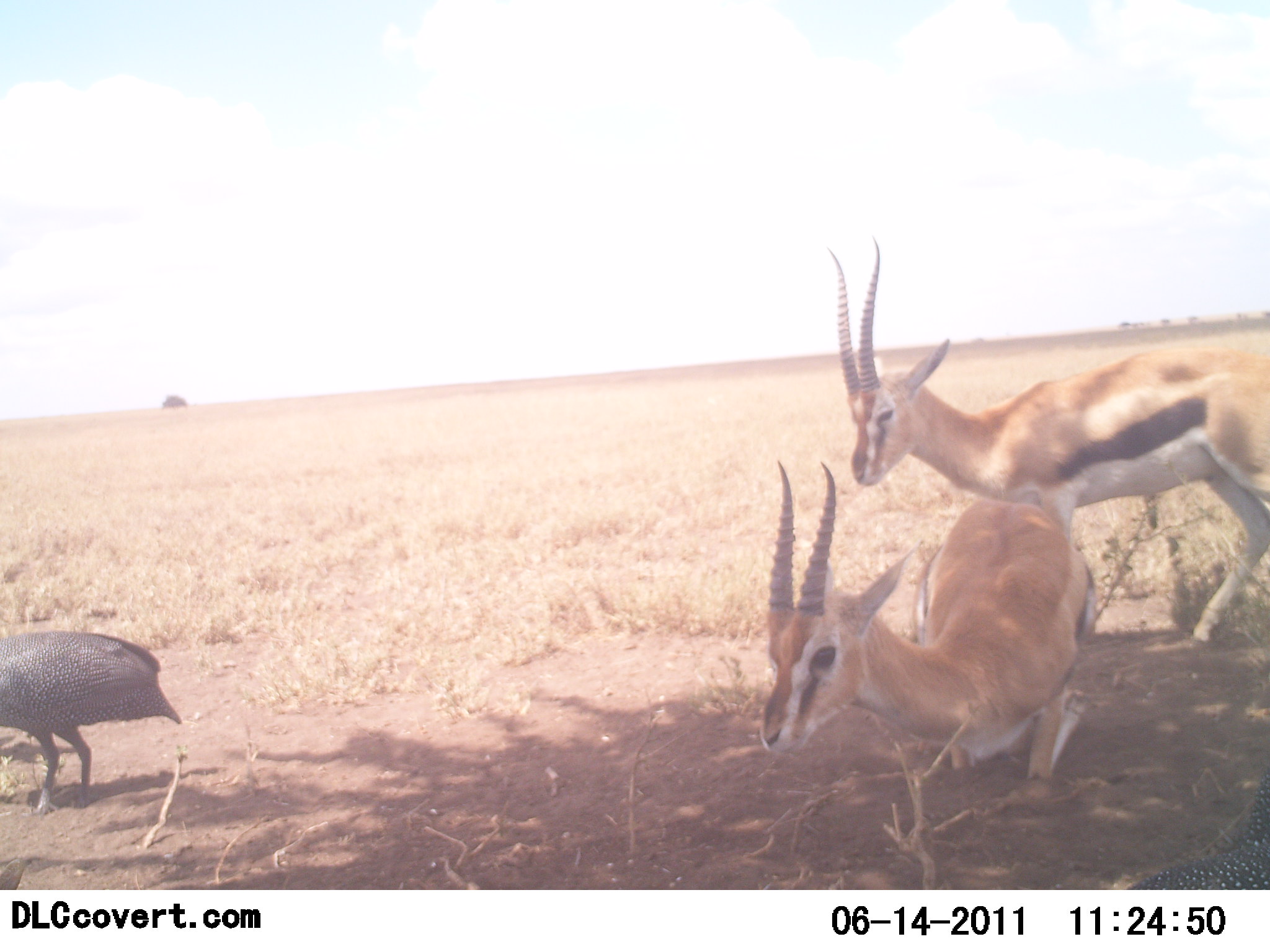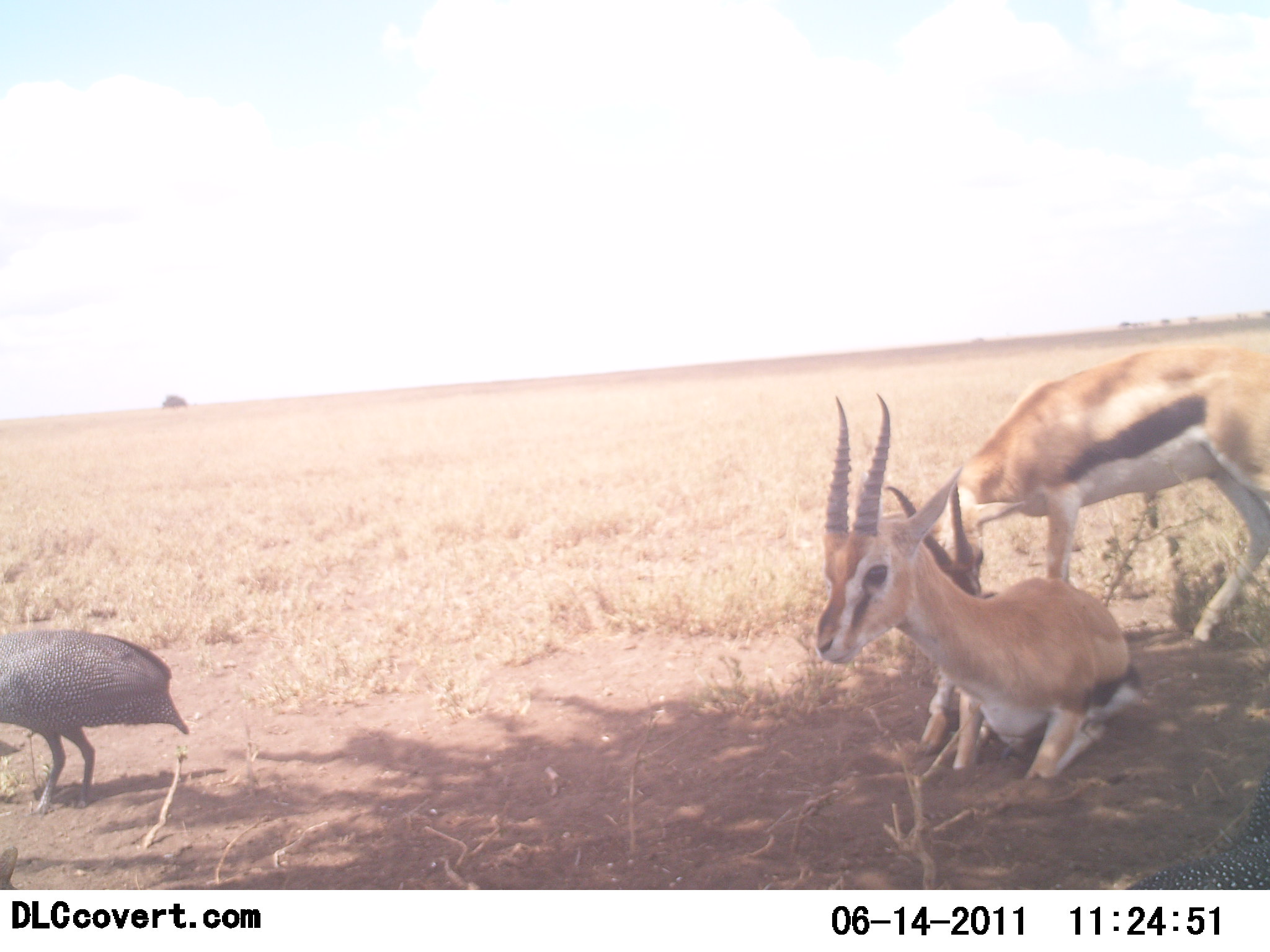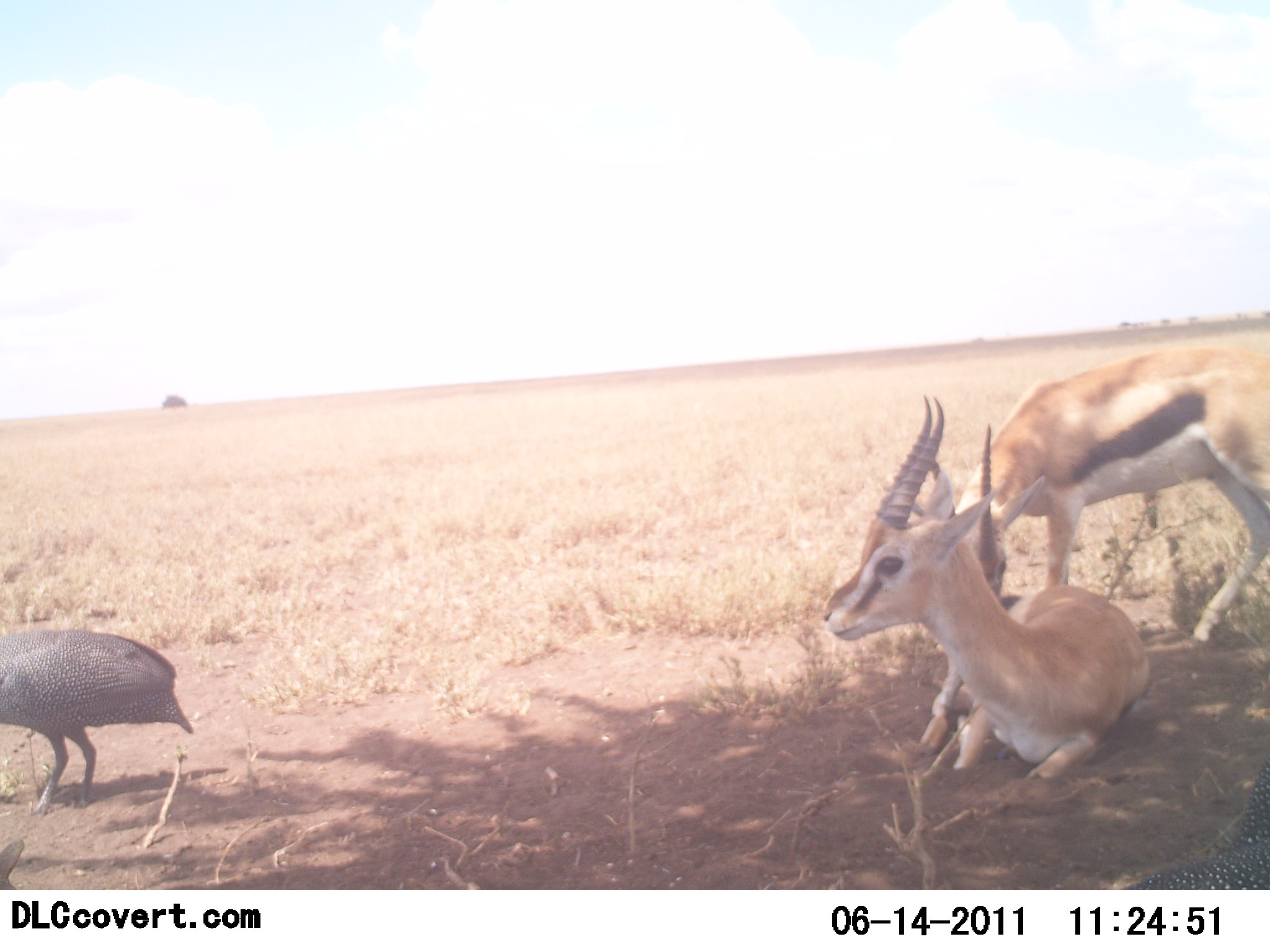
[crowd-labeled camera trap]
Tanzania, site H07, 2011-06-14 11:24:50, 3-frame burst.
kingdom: Animalia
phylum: Chordata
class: Mammalia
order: Artiodactyla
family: Bovidae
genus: Eudorcas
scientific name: Eudorcas thomsonii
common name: thomson's gazelle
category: gazellethomsons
Gazellethomsons (thomson's gazelle) (Eudorcas thomsonii), count 2. Behavior (volunteer vote fractions): standing 33%, resting 73%, moving 20%, interacting 13%. Young present (vote fraction): 0%. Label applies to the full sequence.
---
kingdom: Animalia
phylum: Chordata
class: Aves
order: Galliformes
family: Numididae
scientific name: Numididae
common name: guinea fowl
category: guineafowl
Guineafowl (guinea fowl) (Numididae), count 1. Behavior (volunteer vote fractions): standing 57%, resting 7%, moving 29%, interacting 0%. Young present (vote fraction): 0%. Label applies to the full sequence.